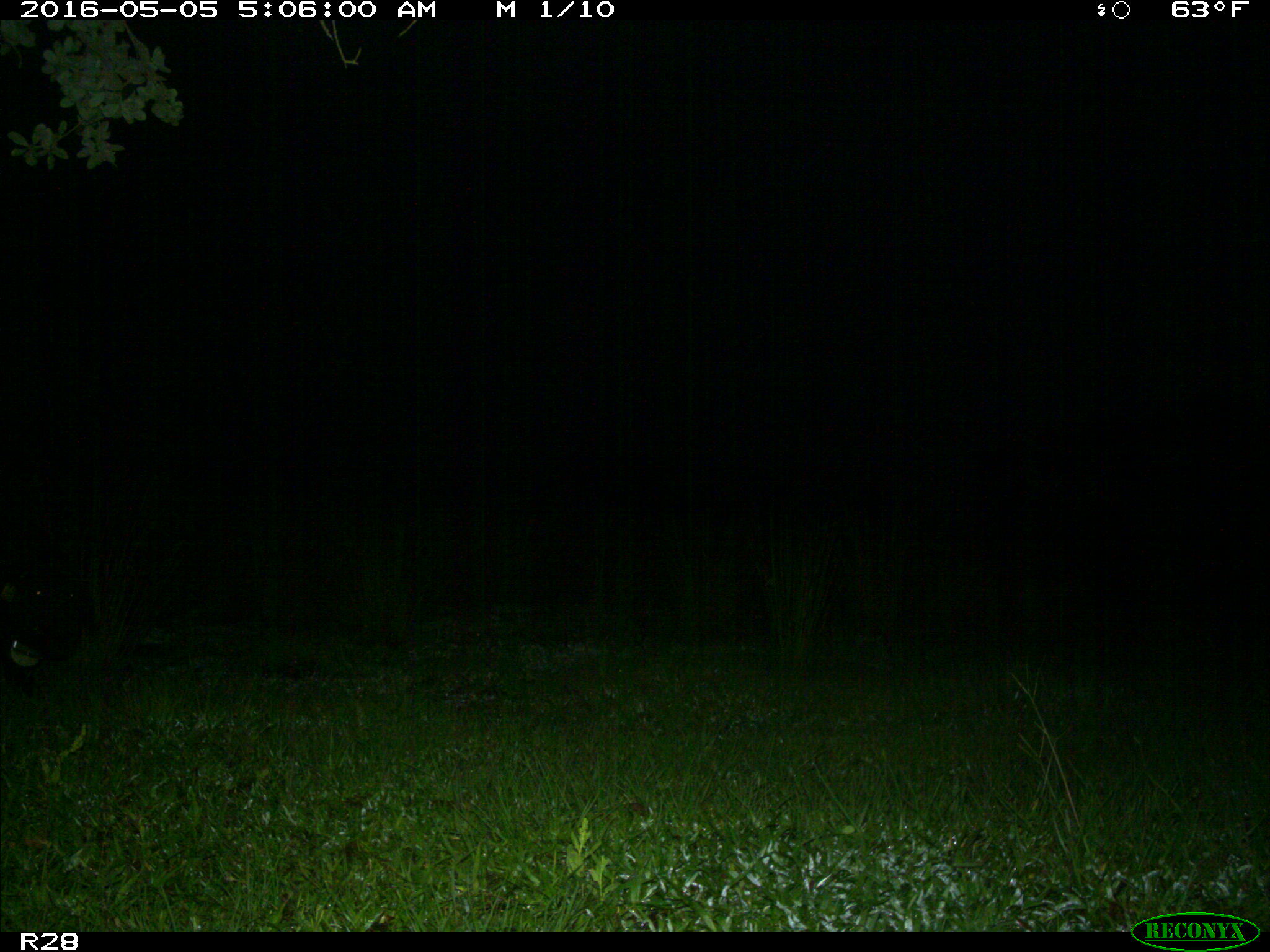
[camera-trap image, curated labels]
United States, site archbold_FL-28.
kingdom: Animalia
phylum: Chordata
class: Mammalia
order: Artiodactyla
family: Suidae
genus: Sus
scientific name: Sus scrofa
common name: wild boar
Sus scrofa (wild boar).